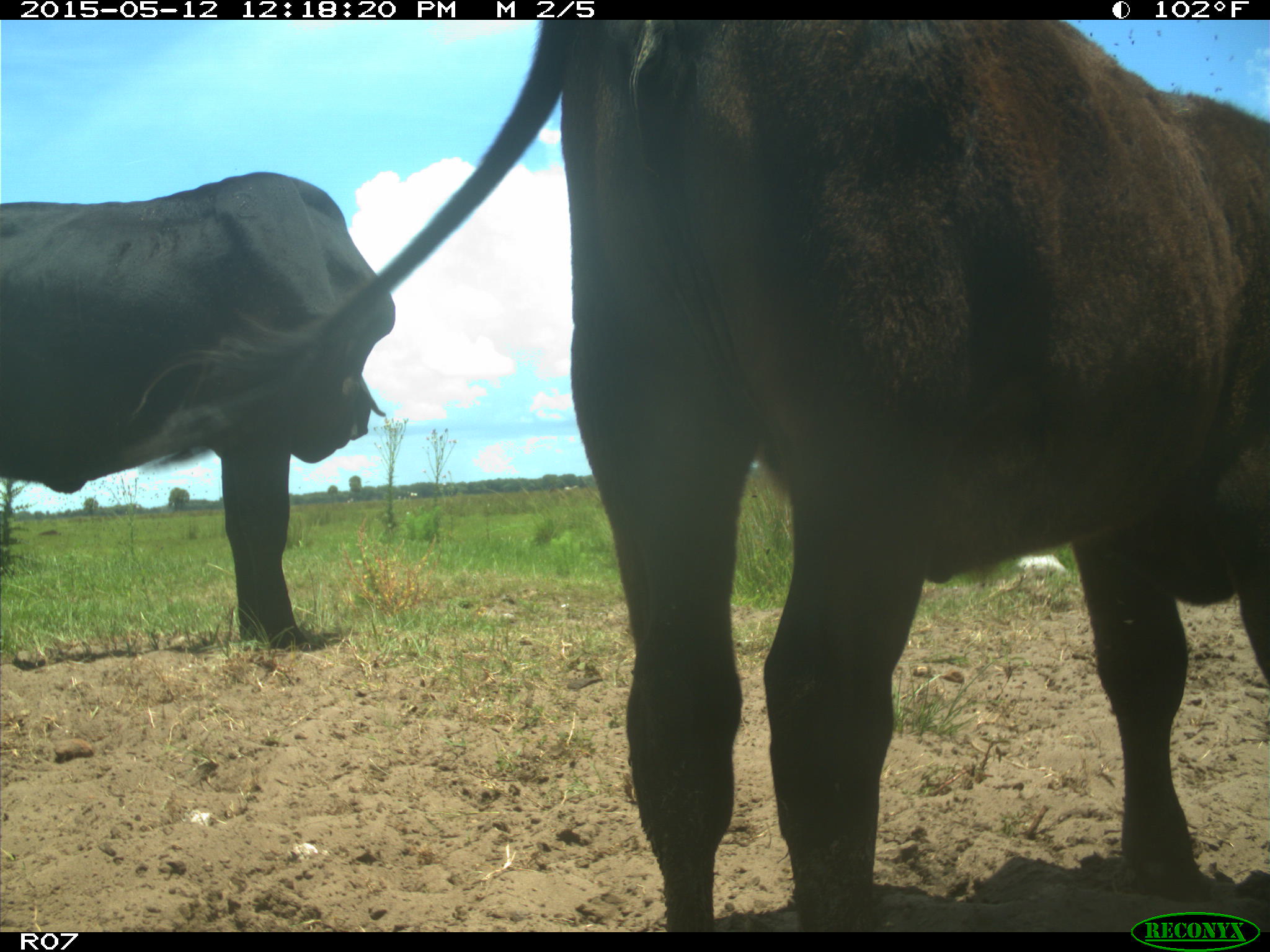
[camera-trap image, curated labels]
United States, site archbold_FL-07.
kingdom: Animalia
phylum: Chordata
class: Mammalia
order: Artiodactyla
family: Bovidae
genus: Bos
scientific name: Bos taurus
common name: domestic cow